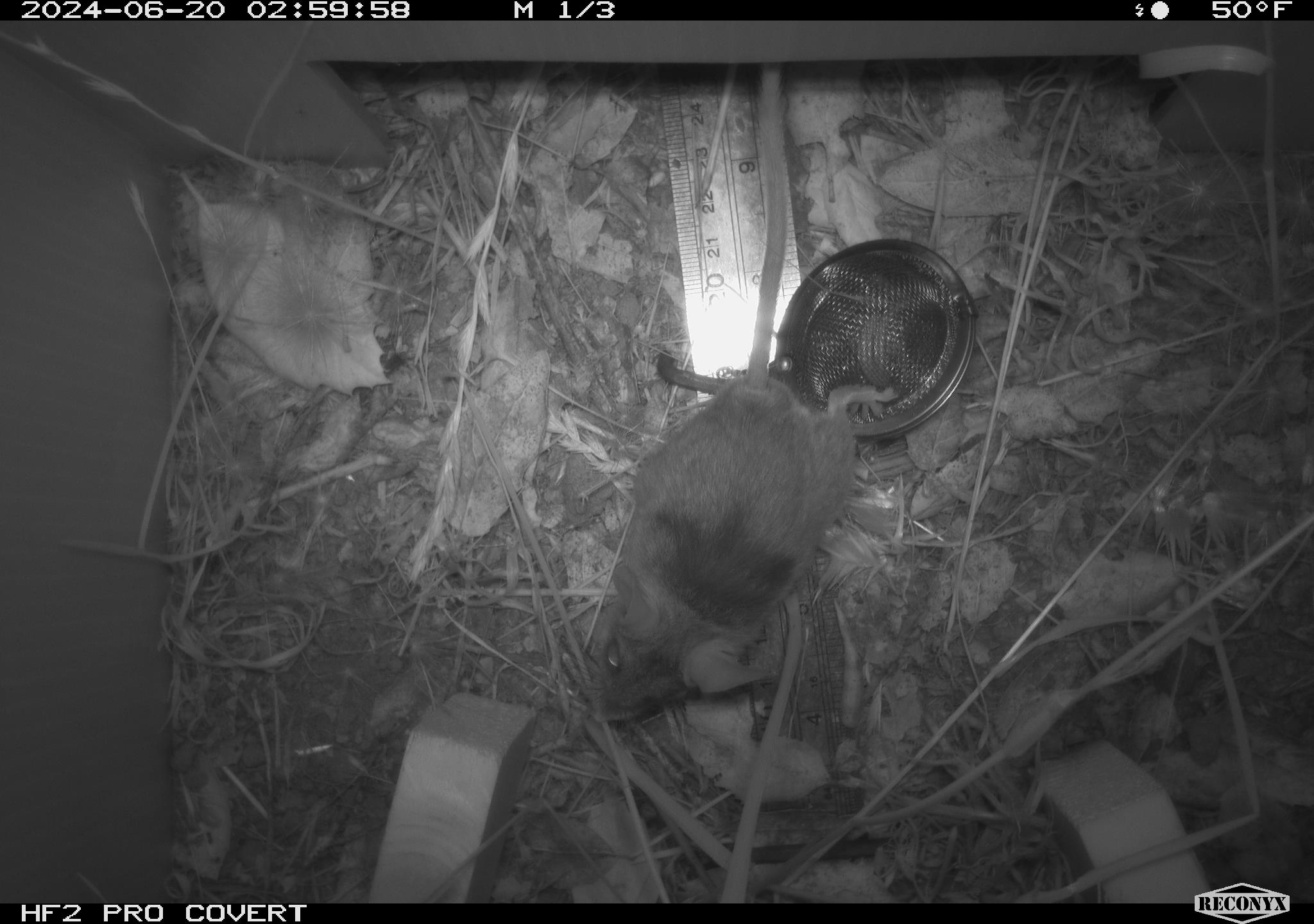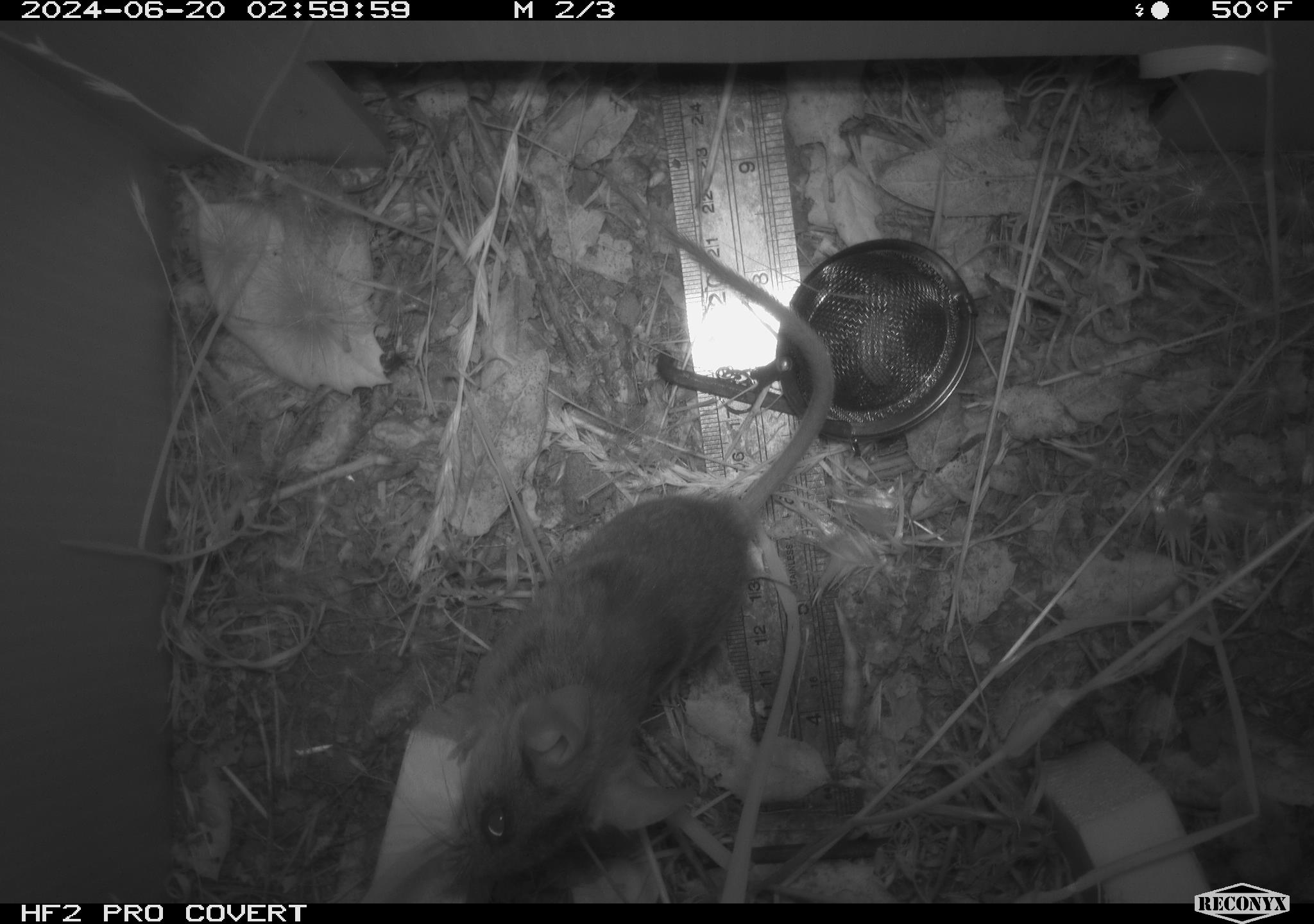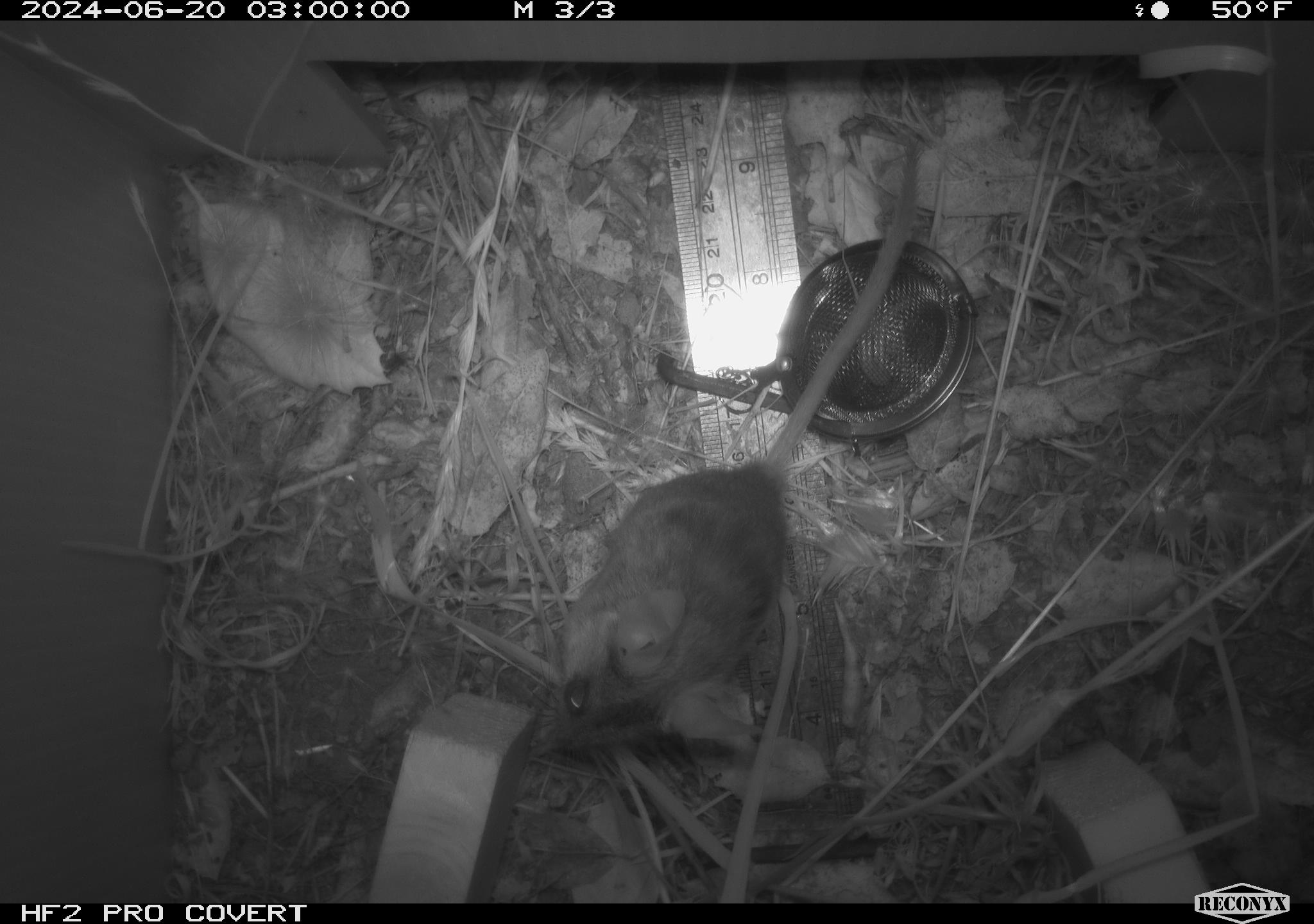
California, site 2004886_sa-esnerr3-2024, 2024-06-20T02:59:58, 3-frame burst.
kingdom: Animalia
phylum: Chordata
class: Mammalia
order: Rodentia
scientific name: Rodentia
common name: rodent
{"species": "rodent (Rodentia)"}